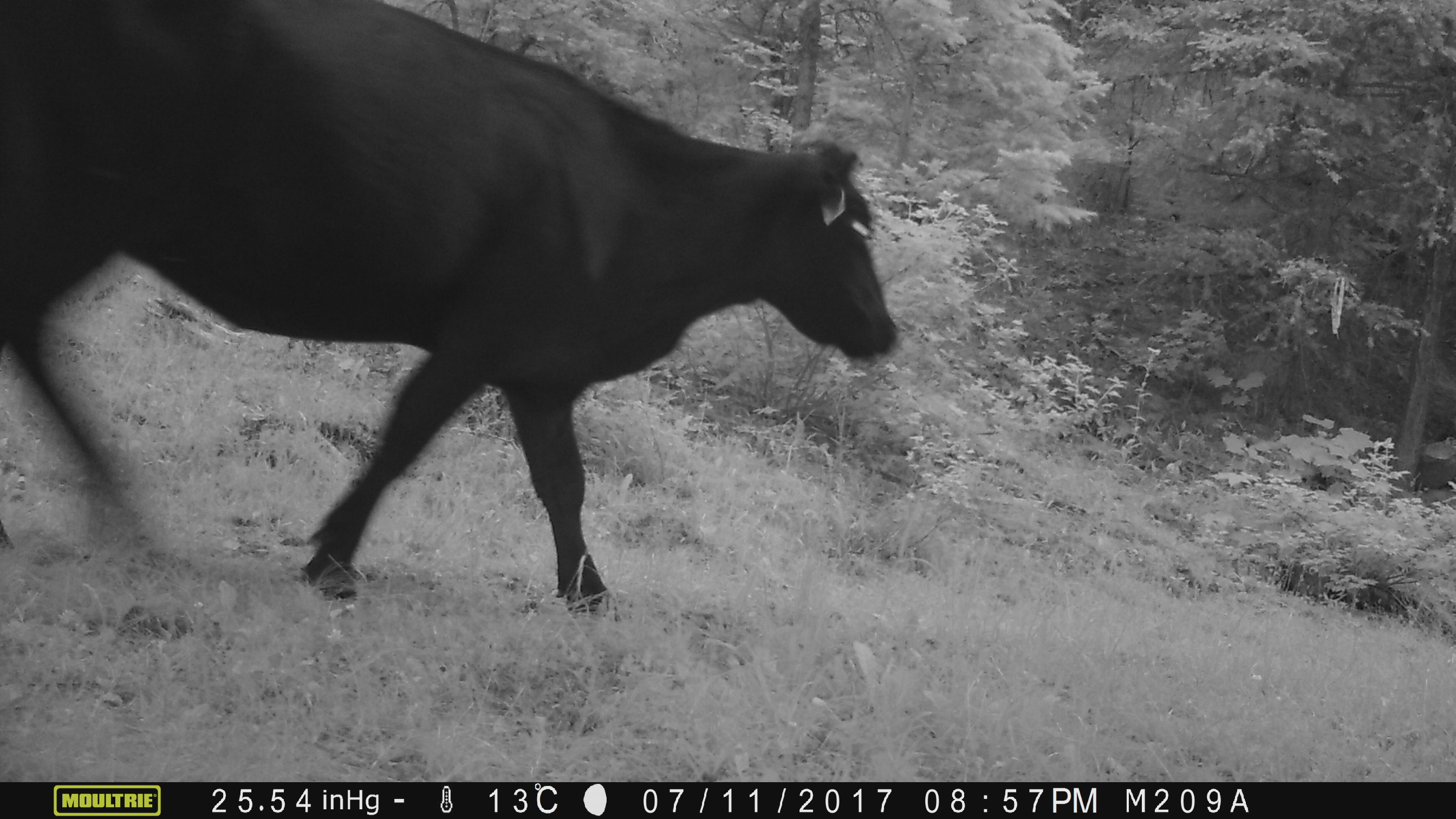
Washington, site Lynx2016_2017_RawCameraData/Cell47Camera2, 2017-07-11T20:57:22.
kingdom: Animalia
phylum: Chordata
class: Mammalia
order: Artiodactyla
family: Bovidae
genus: Bos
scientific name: Bos taurus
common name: domestic cattle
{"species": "domestic cattle (Bos taurus)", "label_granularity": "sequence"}